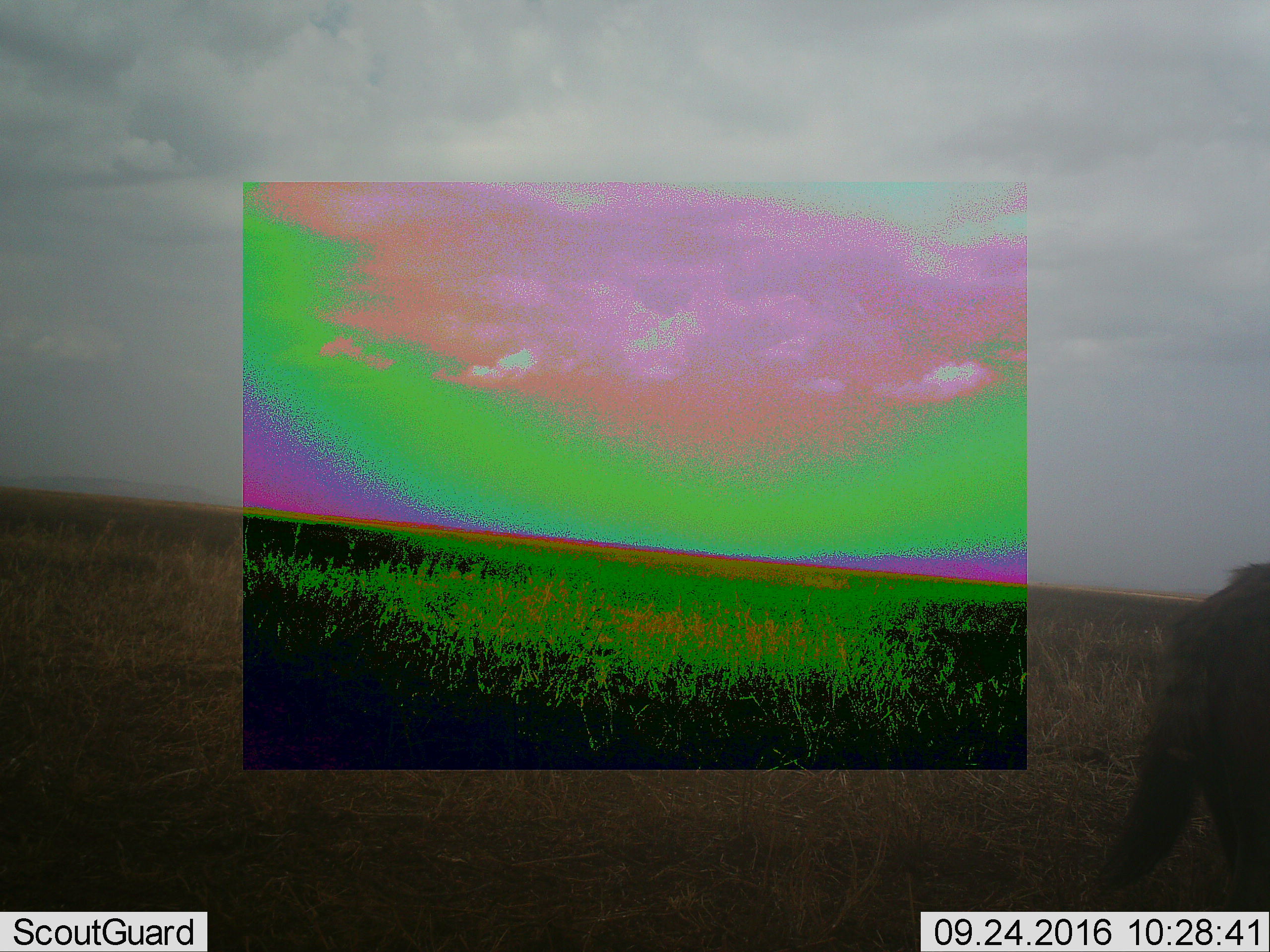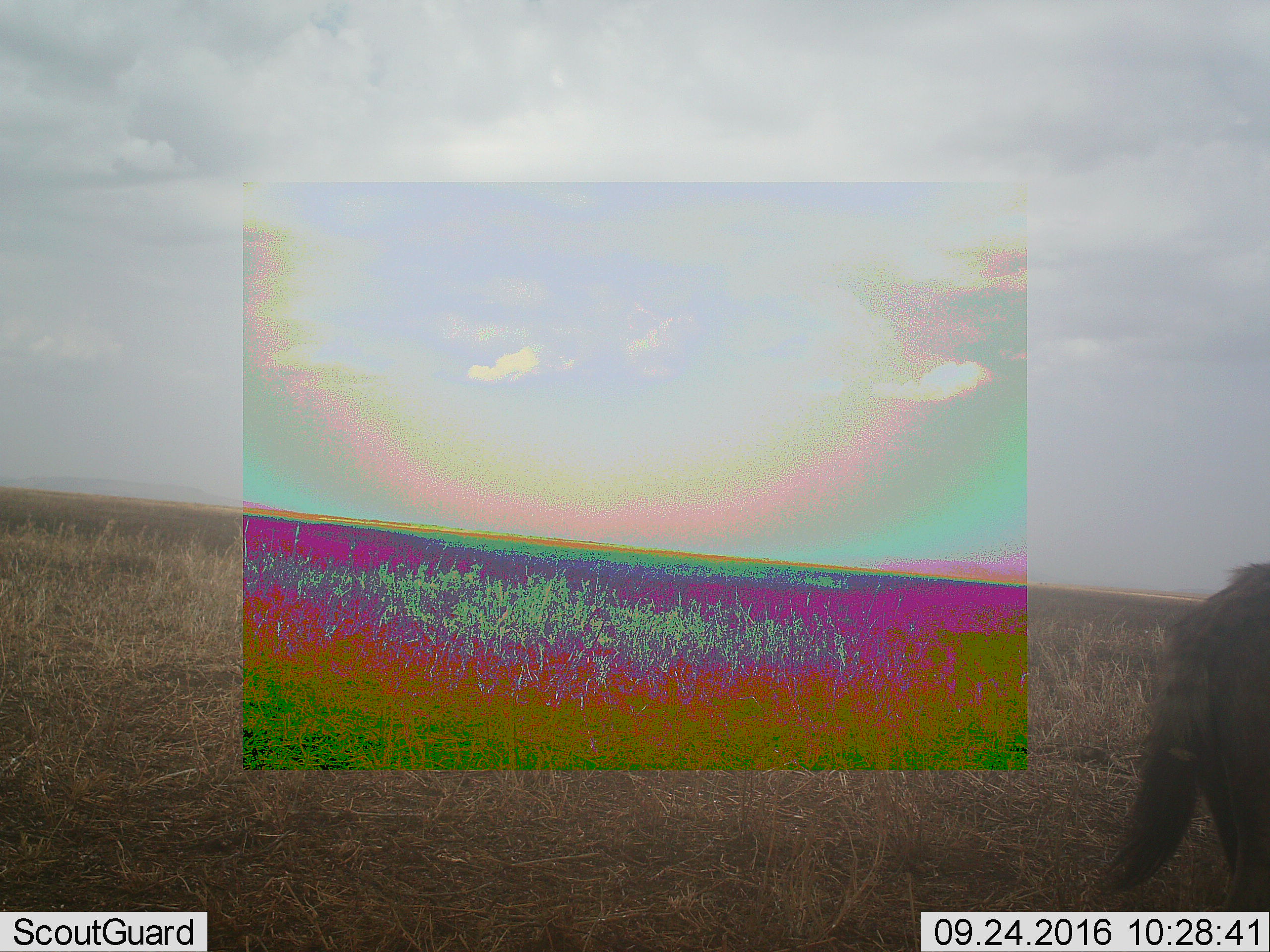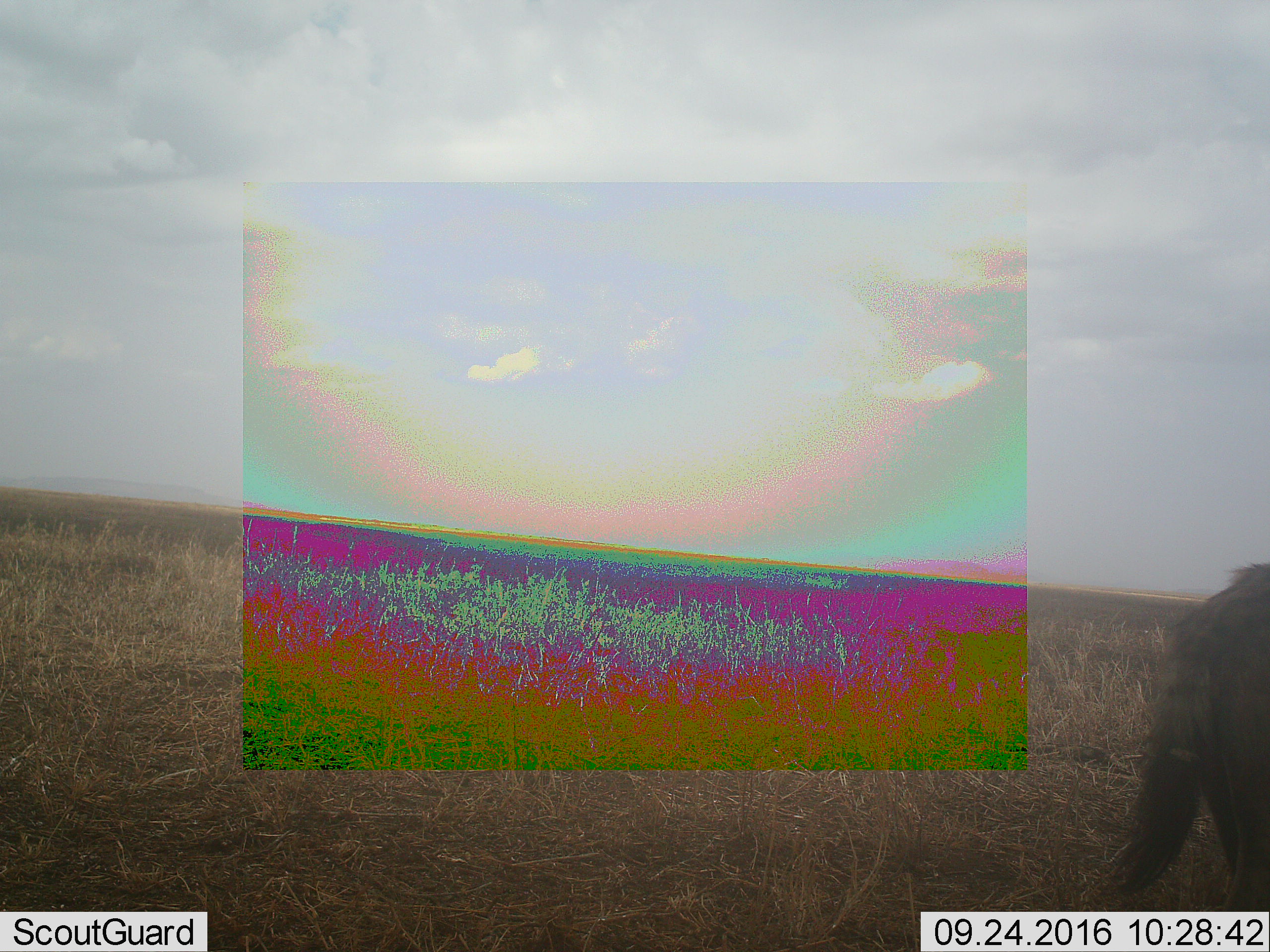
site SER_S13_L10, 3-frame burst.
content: unidentified animal